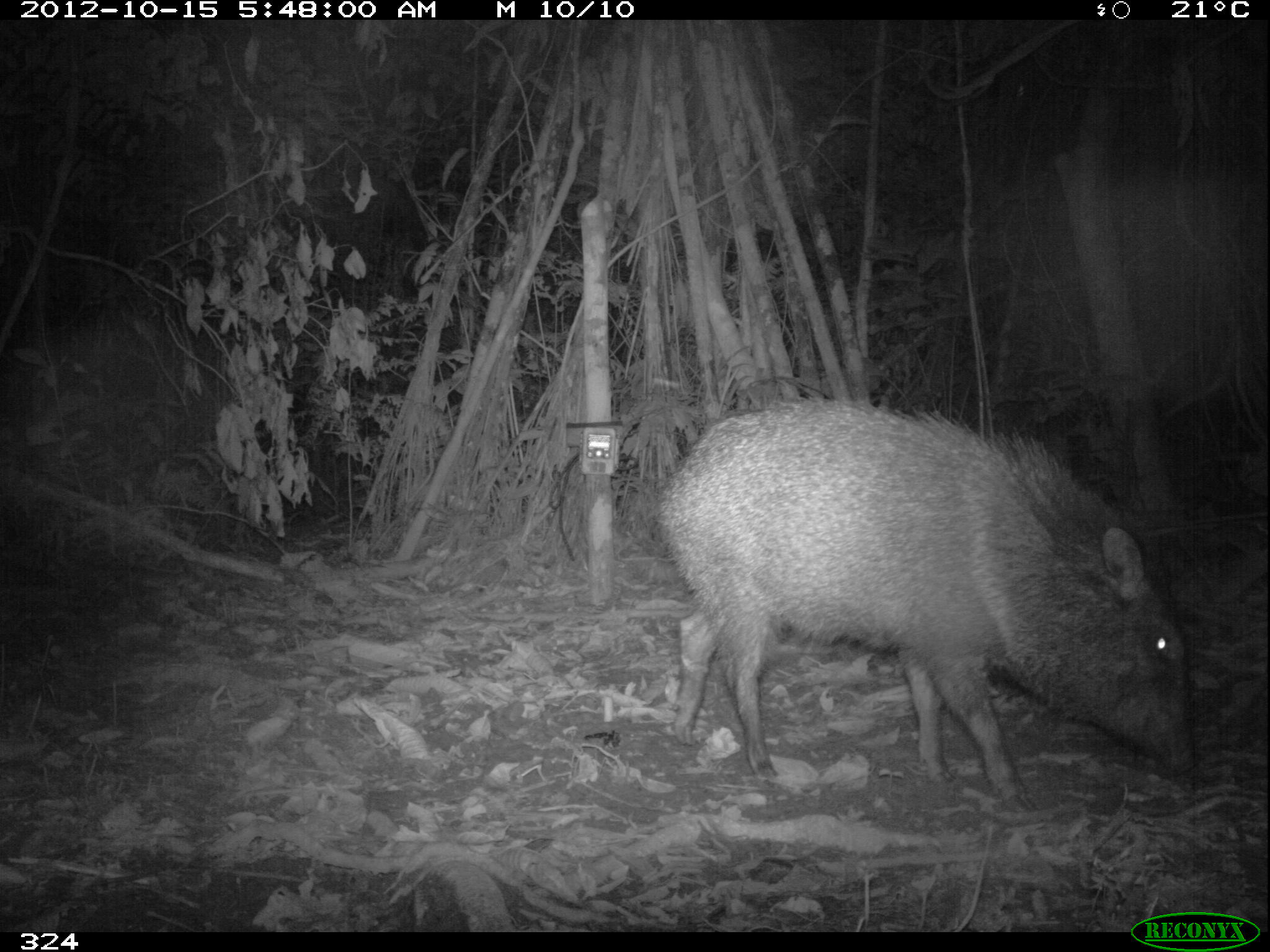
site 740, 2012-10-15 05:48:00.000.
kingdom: Animalia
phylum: Chordata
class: Mammalia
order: Artiodactyla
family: Tayassuidae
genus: Pecari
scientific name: Pecari tajacu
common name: collared peccary